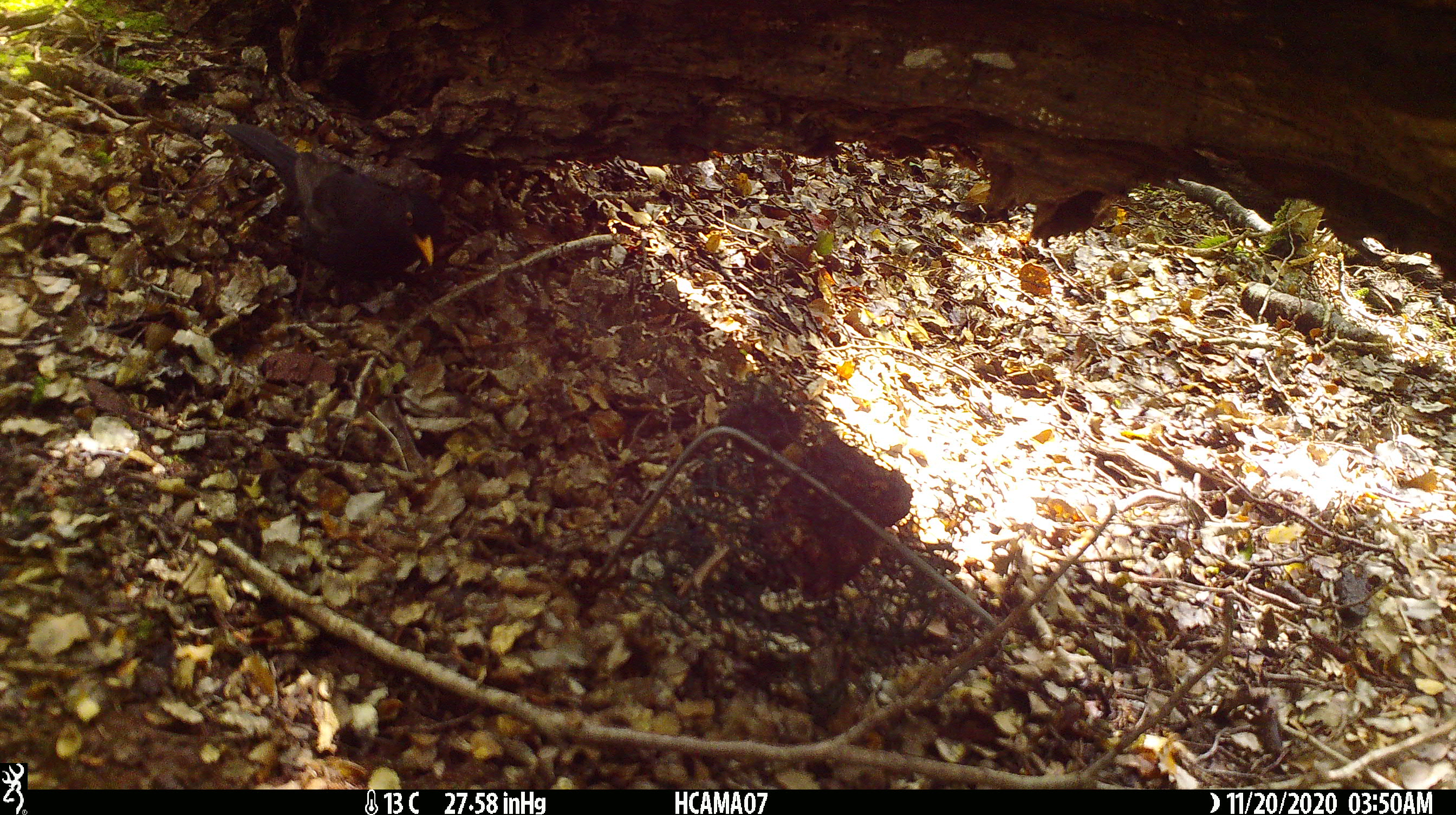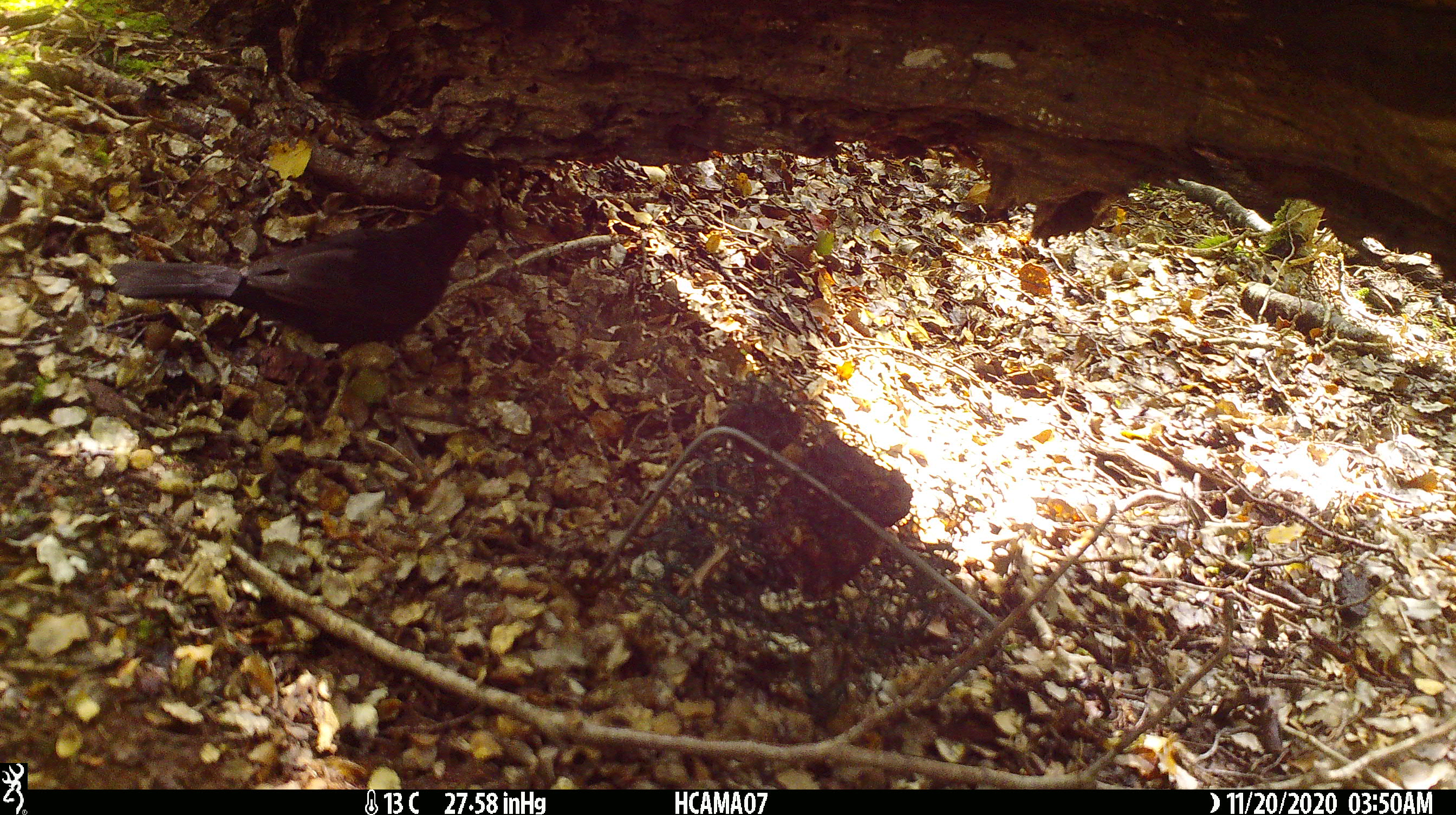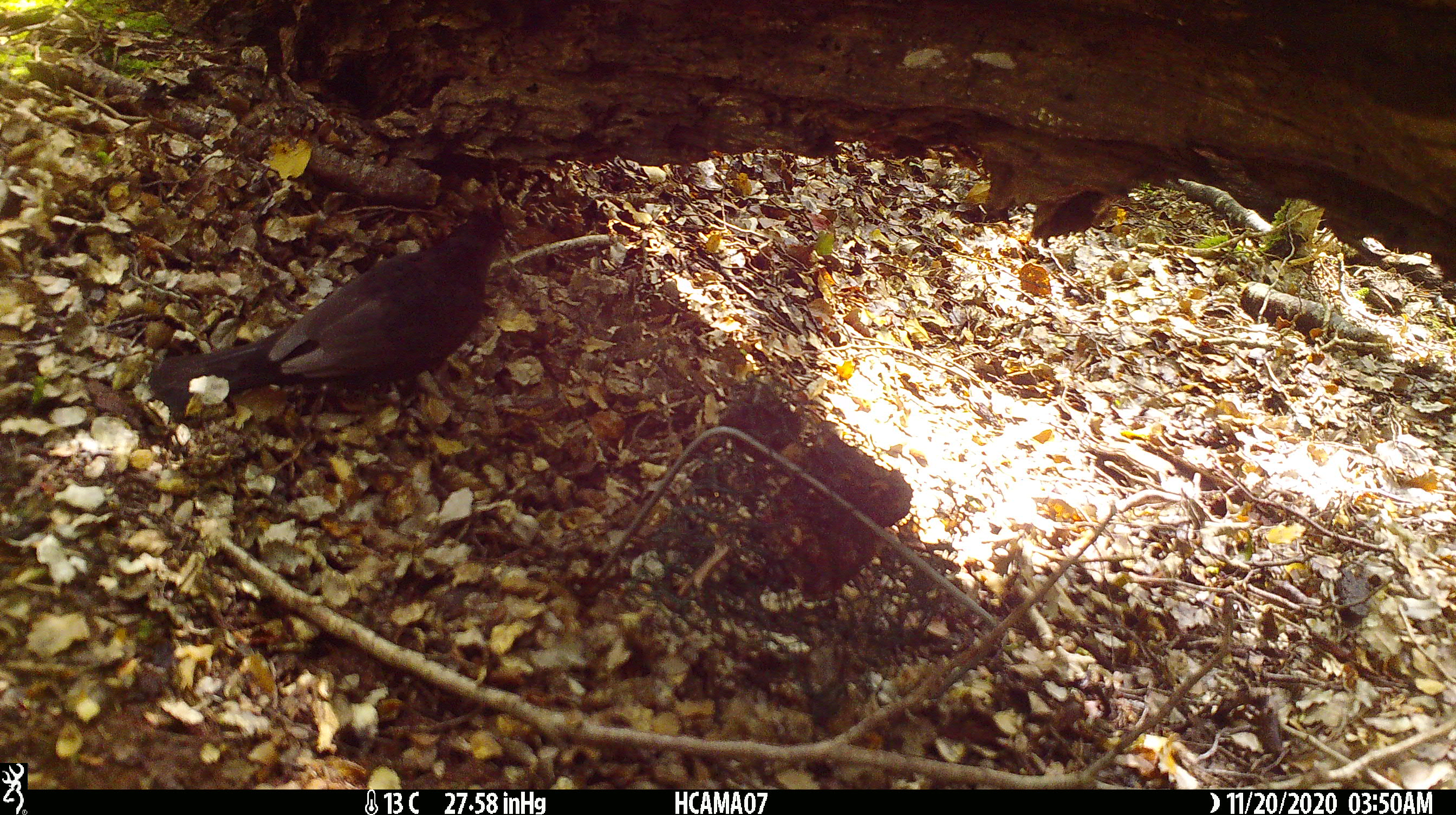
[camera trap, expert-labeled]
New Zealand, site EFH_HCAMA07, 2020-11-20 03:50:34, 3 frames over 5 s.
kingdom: Animalia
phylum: Chordata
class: Aves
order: Passeriformes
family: Turdidae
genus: Turdus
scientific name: Turdus merula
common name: eurasian blackbird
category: blackbird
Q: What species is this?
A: Blackbird (eurasian blackbird) (Turdus merula).